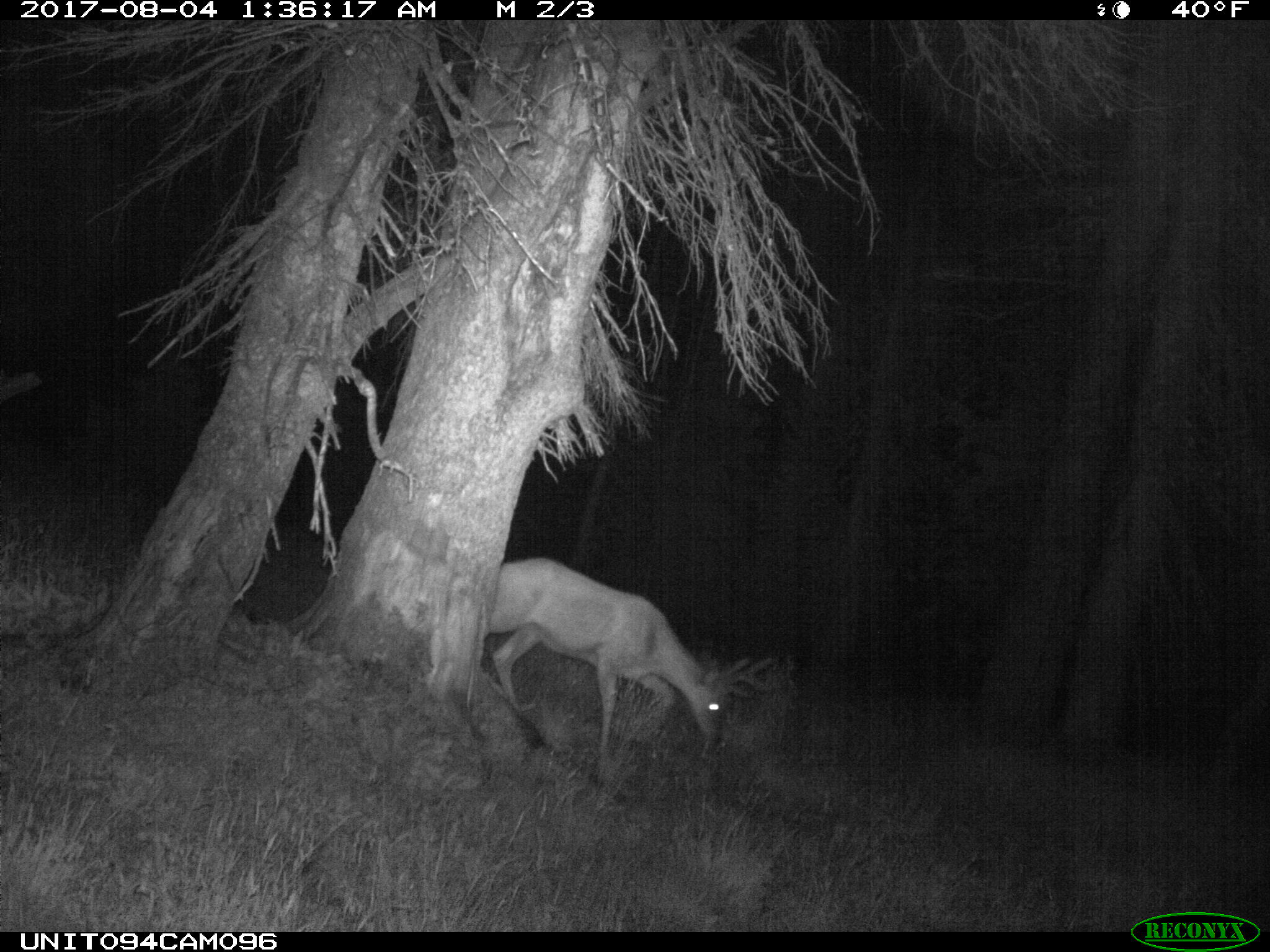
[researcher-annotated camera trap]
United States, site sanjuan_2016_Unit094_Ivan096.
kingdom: Animalia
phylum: Chordata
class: Mammalia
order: Artiodactyla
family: Cervidae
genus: Odocoileus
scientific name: Odocoileus hemionus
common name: mule deer